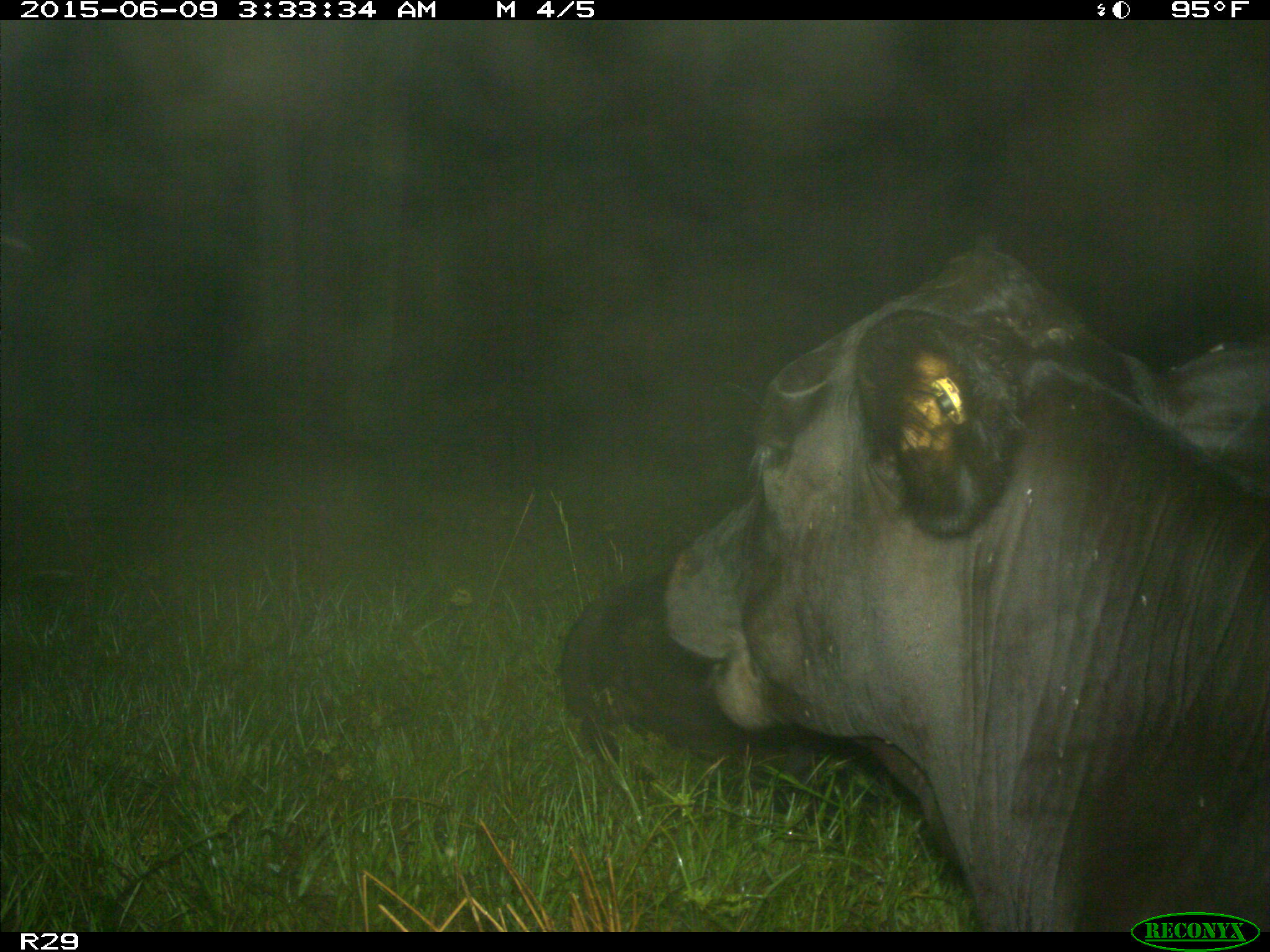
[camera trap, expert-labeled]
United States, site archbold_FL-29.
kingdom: Animalia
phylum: Chordata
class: Mammalia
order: Artiodactyla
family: Bovidae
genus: Bos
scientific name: Bos taurus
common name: domestic cow